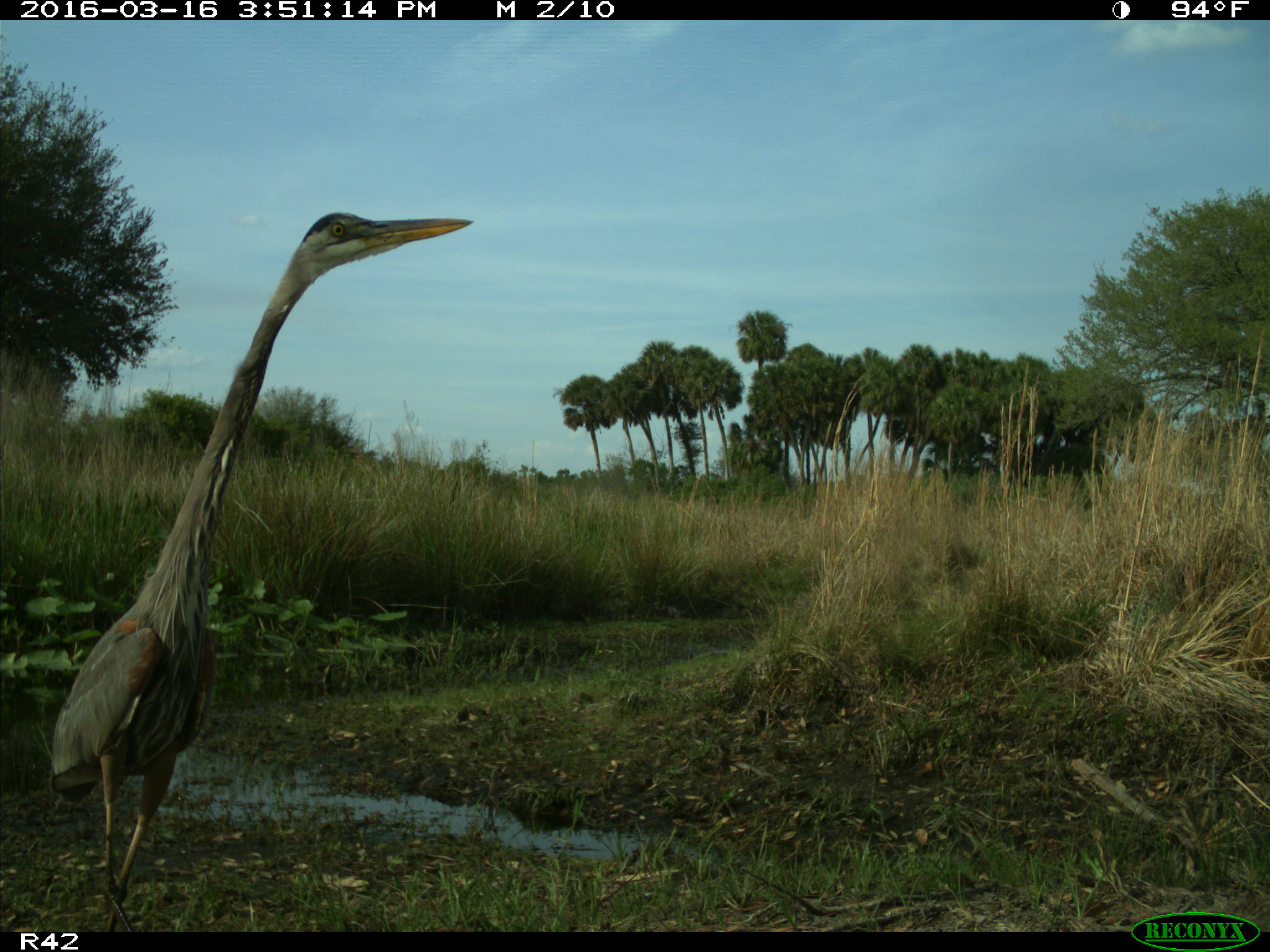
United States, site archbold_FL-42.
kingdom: Animalia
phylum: Chordata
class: Aves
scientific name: Aves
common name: birds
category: unidentified bird